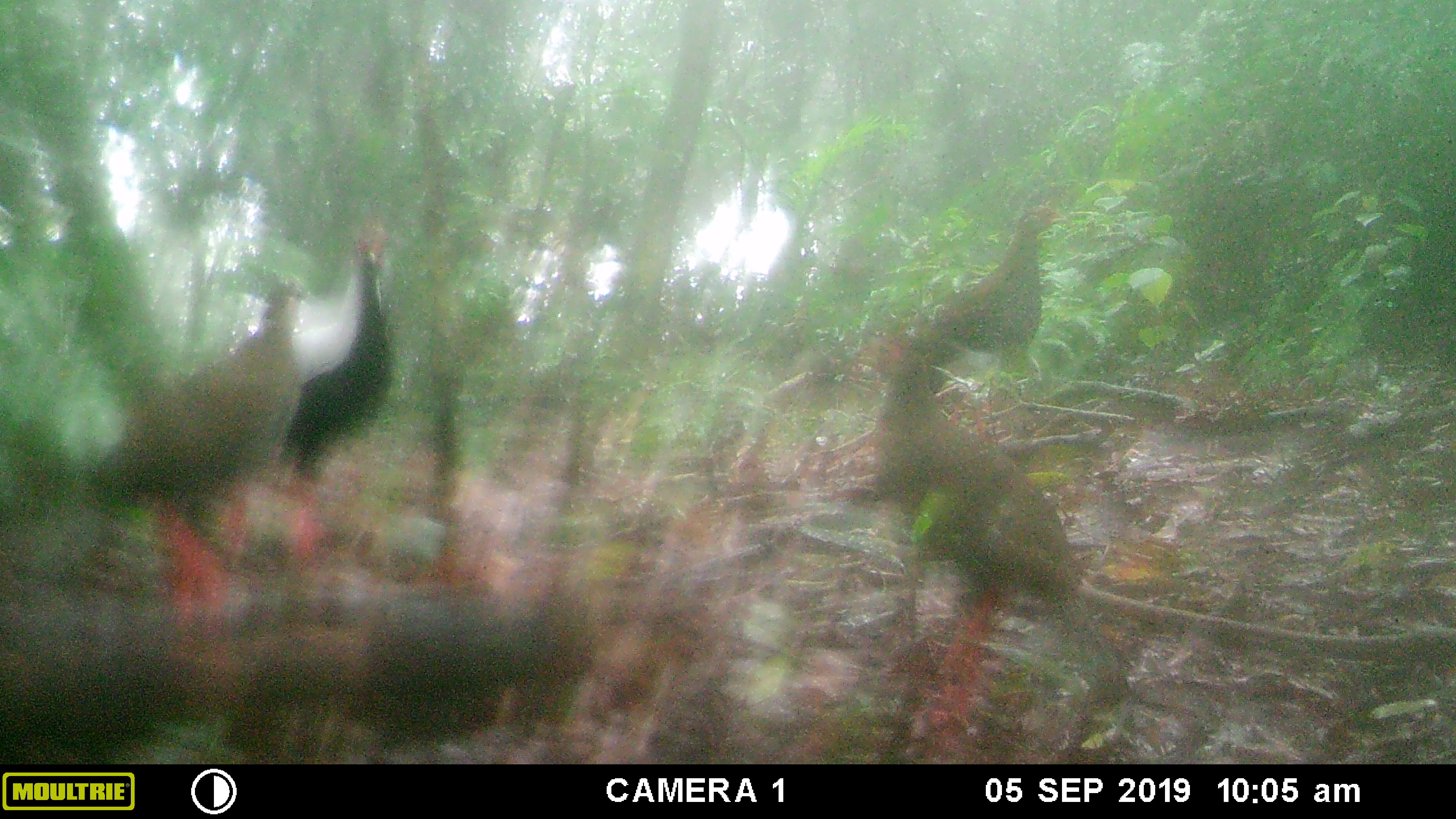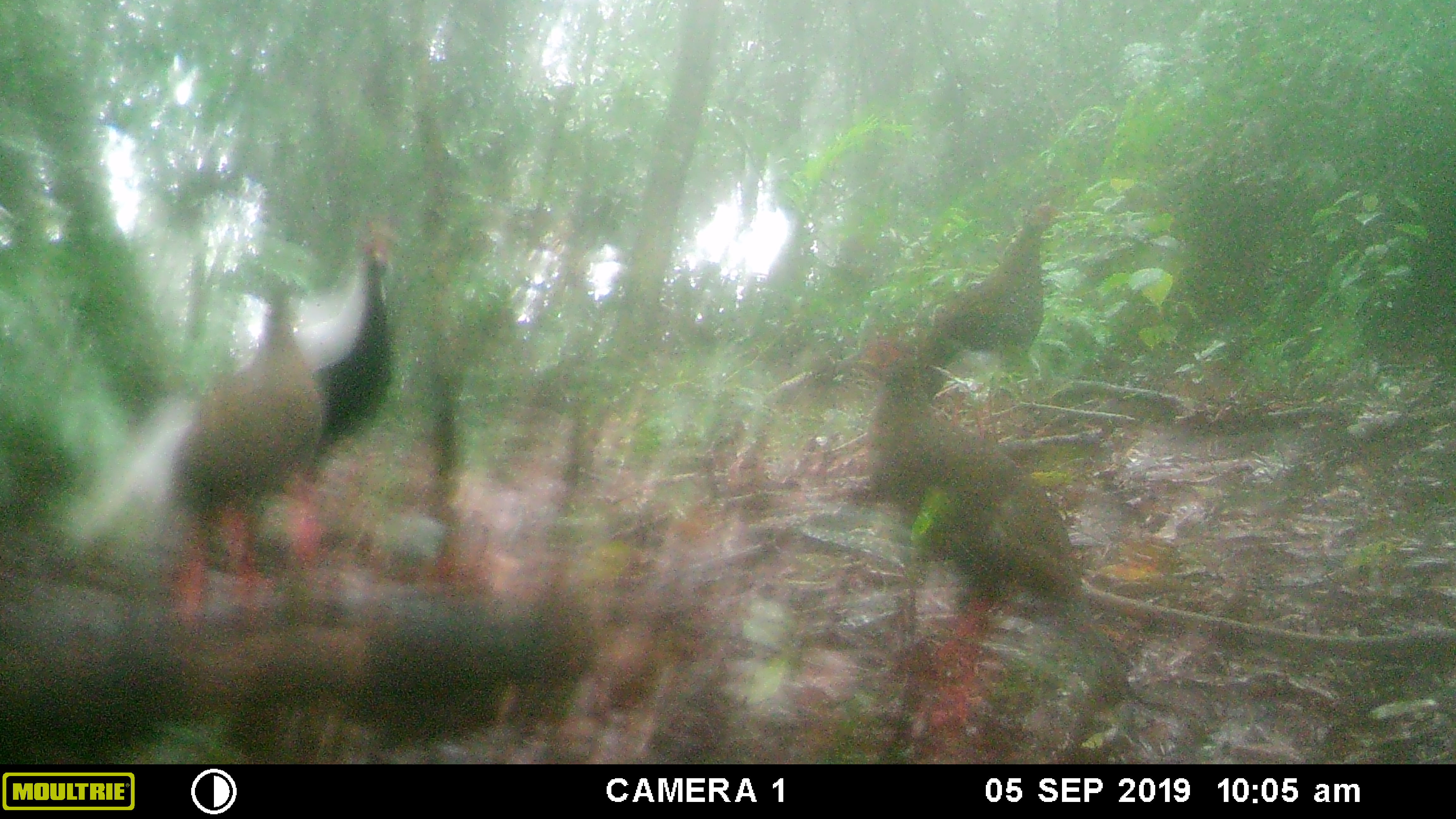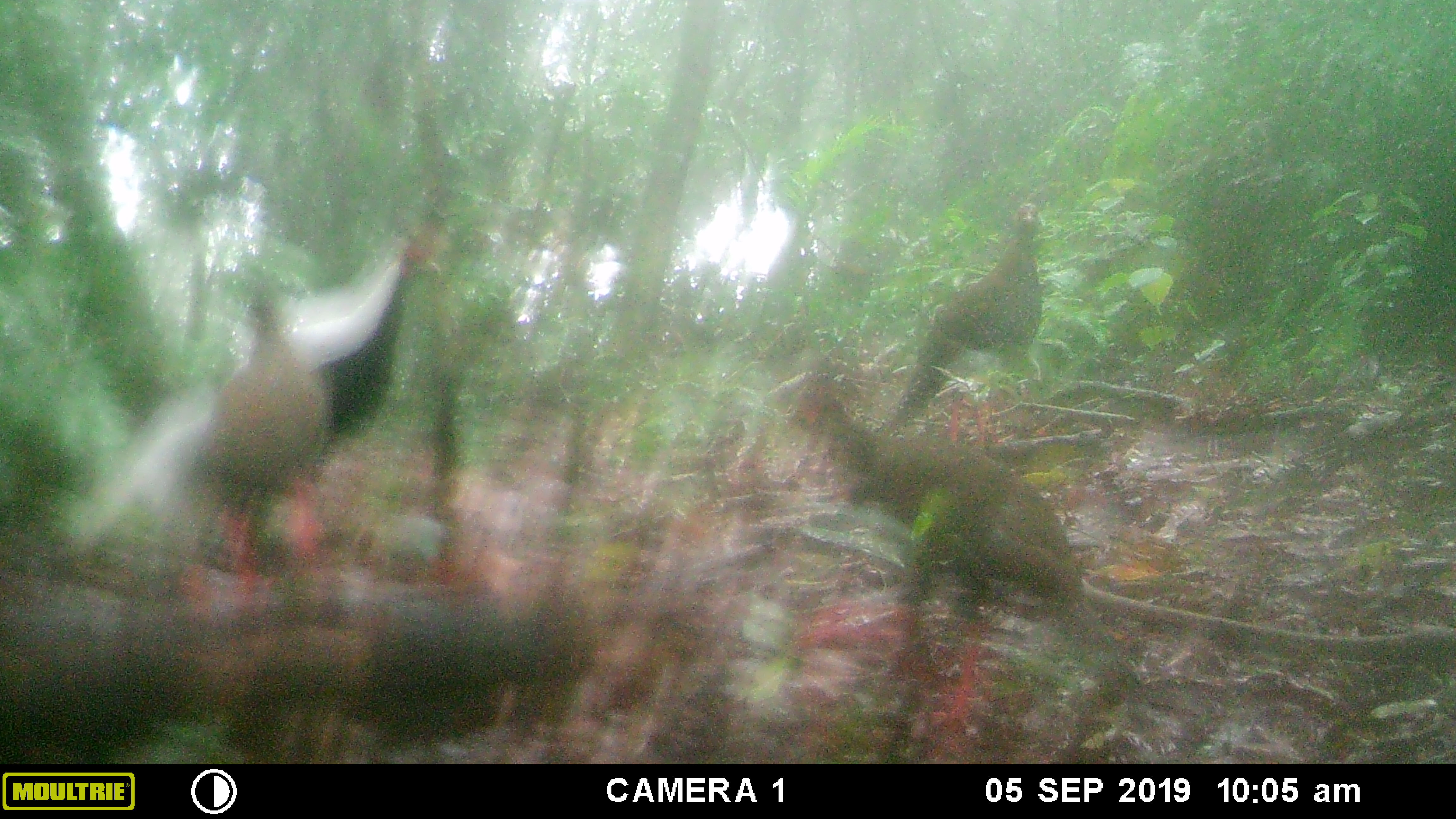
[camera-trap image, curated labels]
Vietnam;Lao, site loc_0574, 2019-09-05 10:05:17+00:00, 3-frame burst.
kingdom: Animalia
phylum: Chordata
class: Aves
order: Galliformes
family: Phasianidae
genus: Lophura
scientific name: Lophura nycthemera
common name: silver pheasant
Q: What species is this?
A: Silver pheasant (Lophura nycthemera).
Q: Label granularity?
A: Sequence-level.